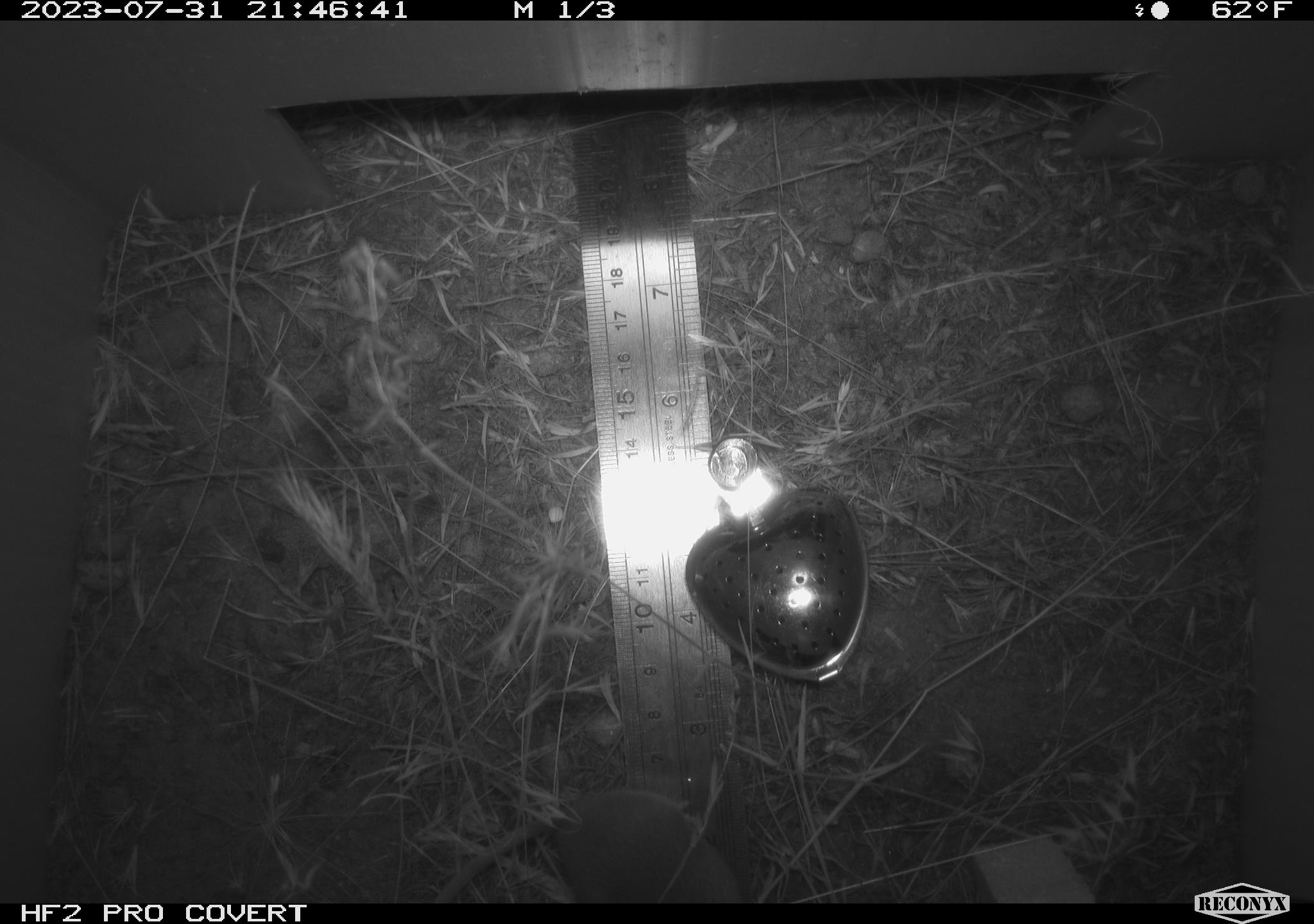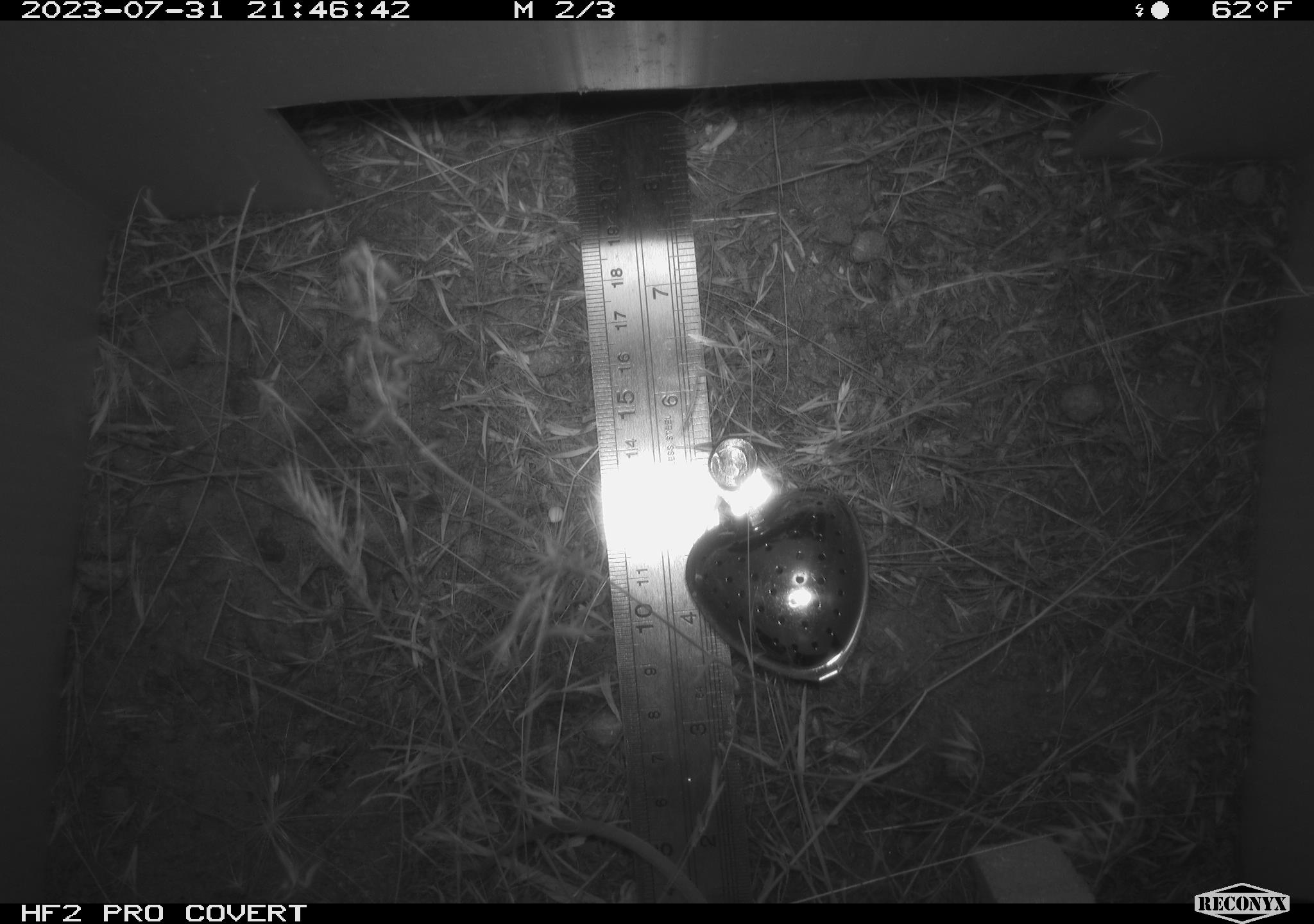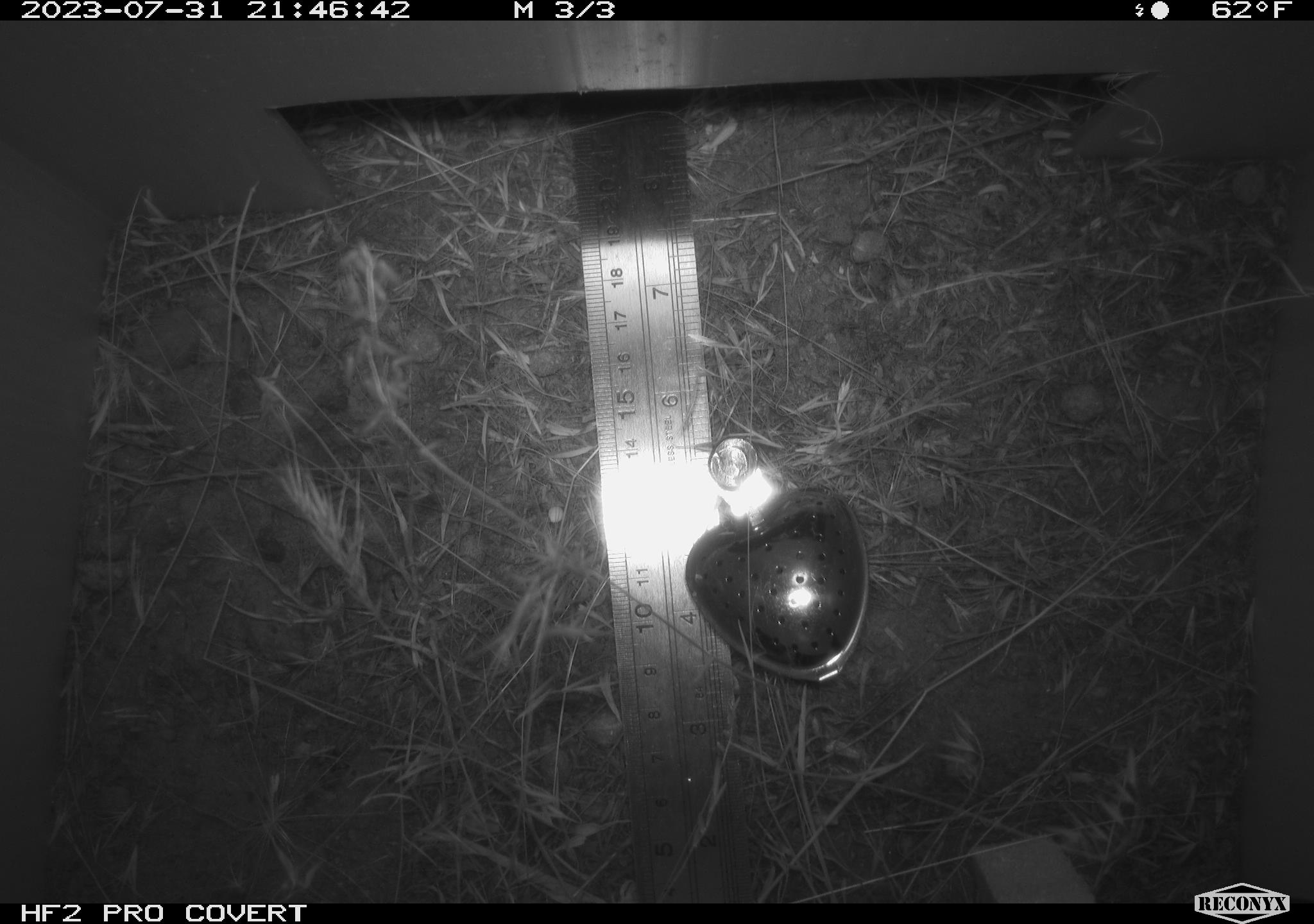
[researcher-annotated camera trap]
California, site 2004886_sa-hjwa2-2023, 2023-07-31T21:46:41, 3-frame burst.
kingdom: Animalia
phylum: Chordata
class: Mammalia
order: Rodentia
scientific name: Rodentia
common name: mouse species